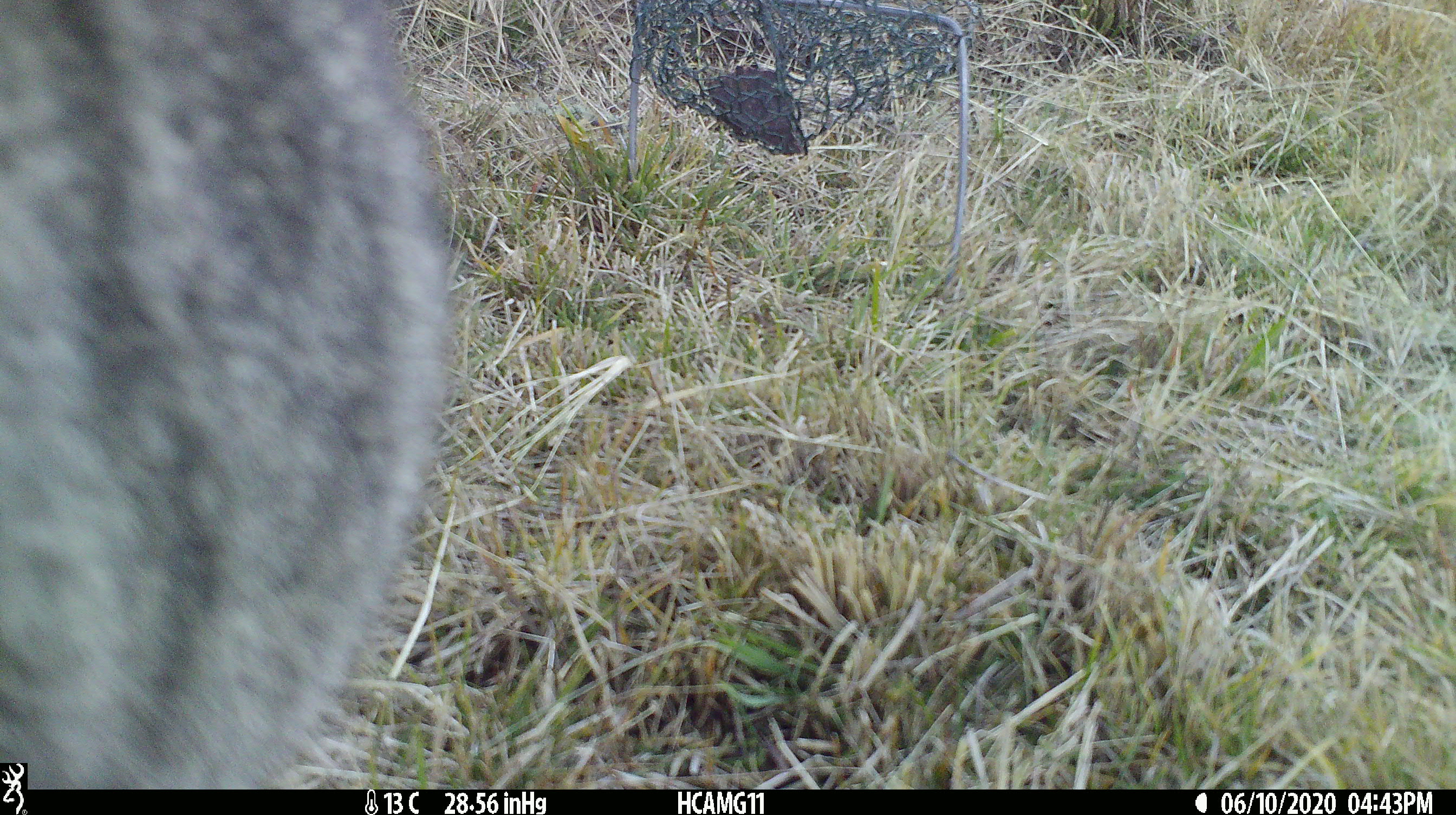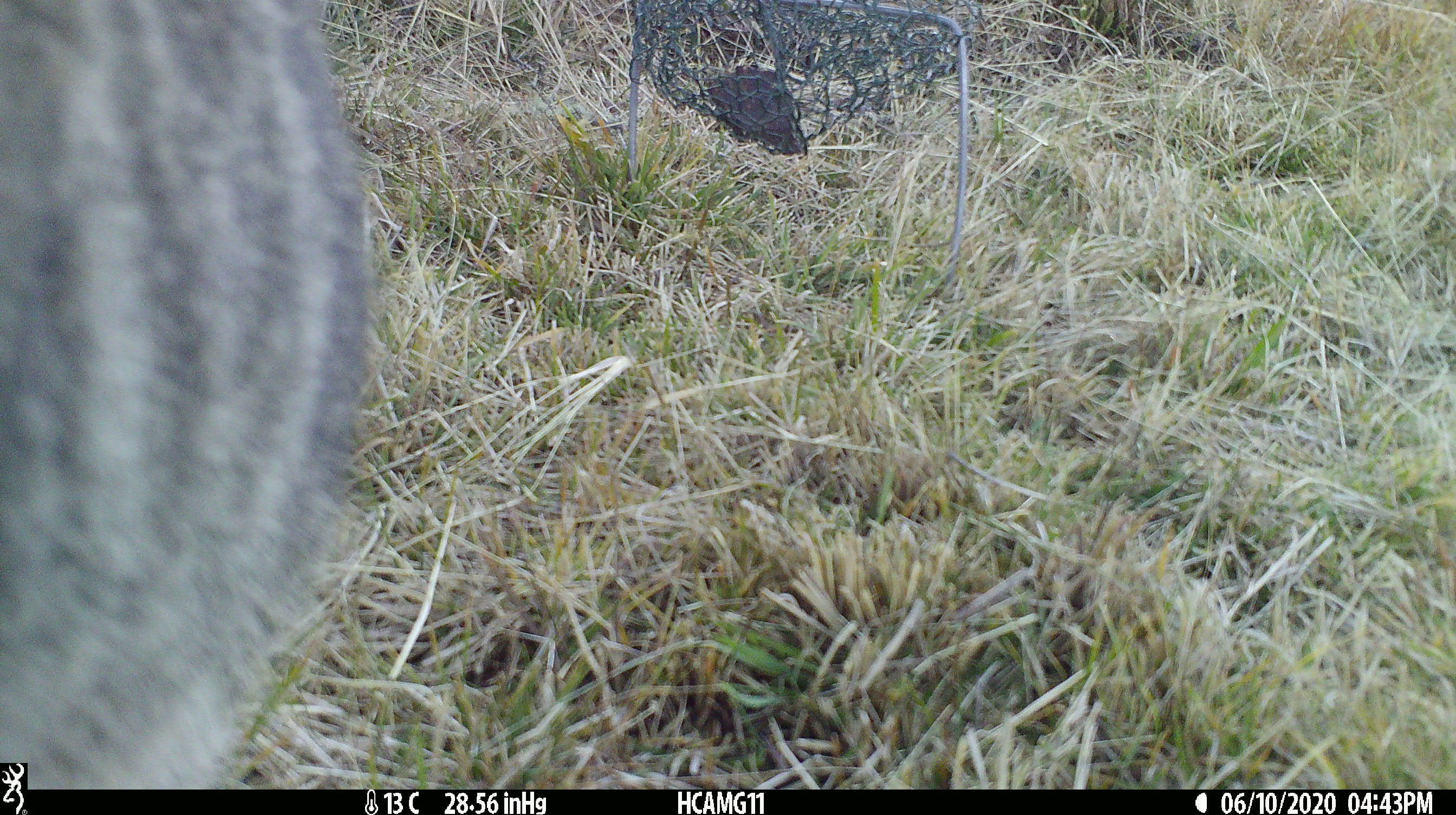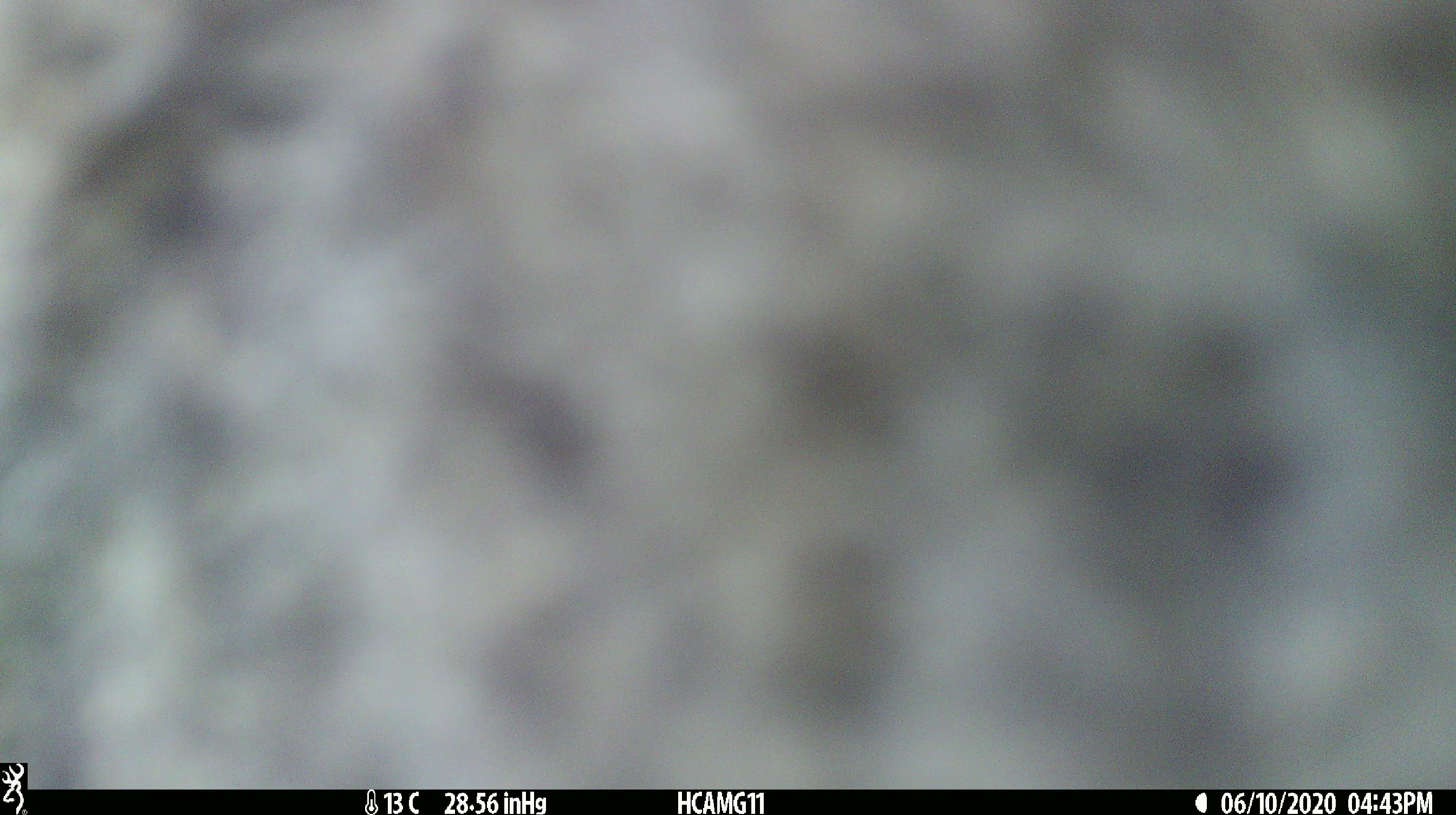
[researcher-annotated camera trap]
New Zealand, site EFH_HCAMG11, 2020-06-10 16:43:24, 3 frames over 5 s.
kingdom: Animalia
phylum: Chordata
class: Mammalia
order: Carnivora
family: Felidae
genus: Felis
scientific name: Felis catus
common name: domestic cat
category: cat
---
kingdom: Animalia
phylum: Chordata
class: Mammalia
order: Lagomorpha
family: Leporidae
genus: Lepus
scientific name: Lepus europaeus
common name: brown hare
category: hare